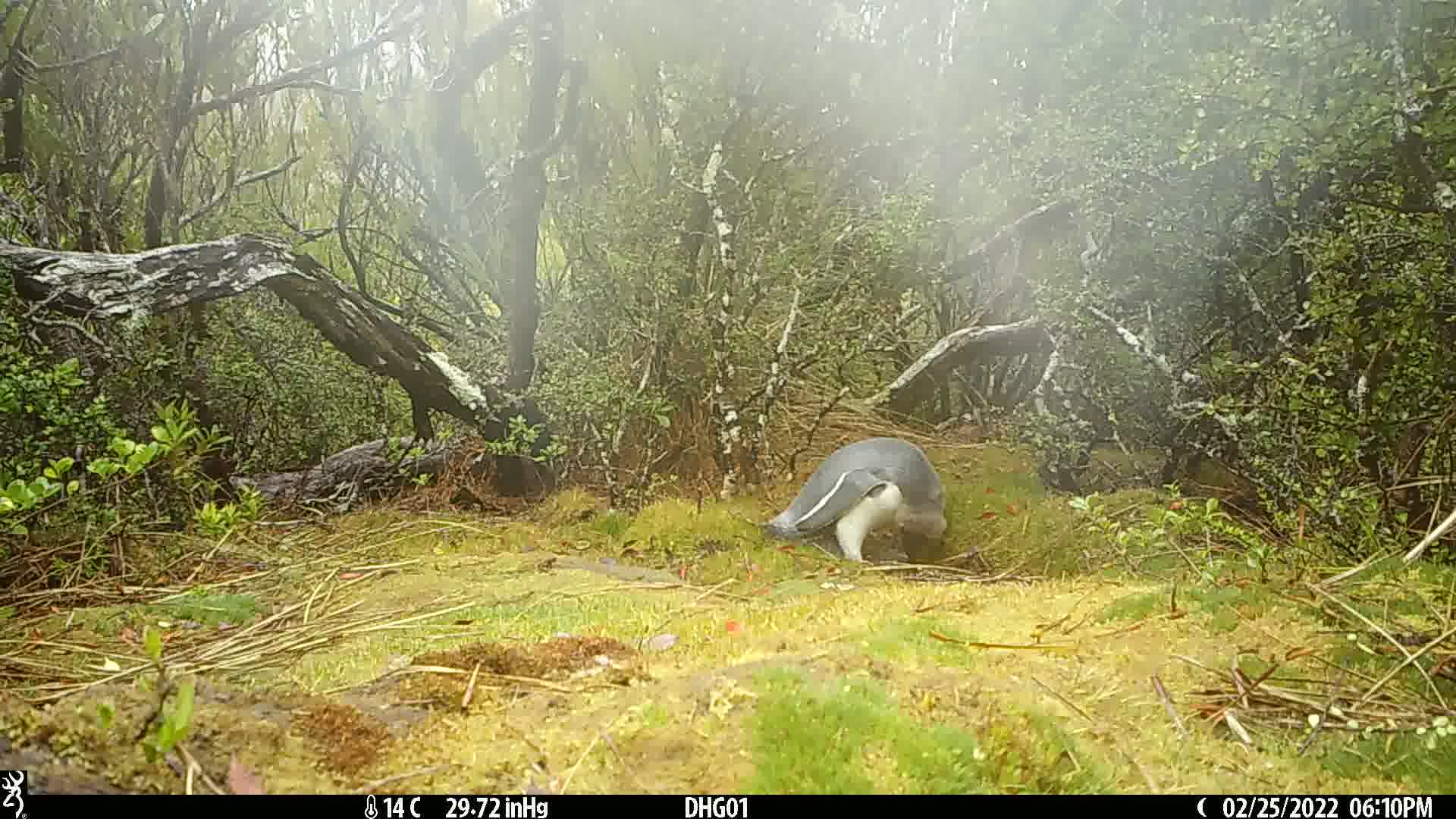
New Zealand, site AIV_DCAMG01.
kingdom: Animalia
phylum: Chordata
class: Aves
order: Sphenisciformes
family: Spheniscidae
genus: Megadyptes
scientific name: Megadyptes antipodes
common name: yellow-eyed penguin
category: yellow eyed penguin